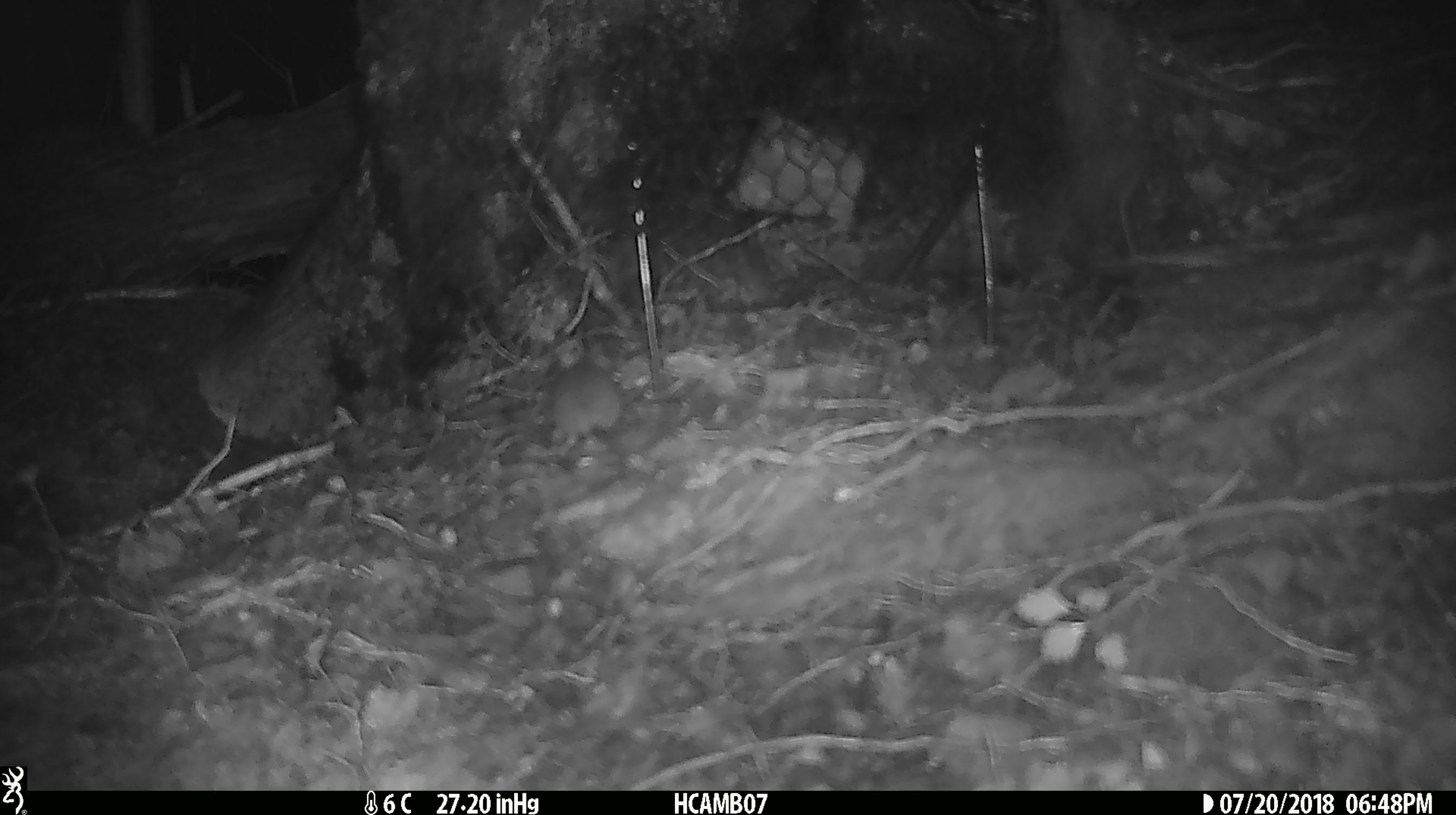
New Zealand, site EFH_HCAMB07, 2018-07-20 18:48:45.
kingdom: Animalia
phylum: Chordata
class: Mammalia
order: Rodentia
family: Muridae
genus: Mus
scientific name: Mus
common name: mouse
Mouse (Mus).